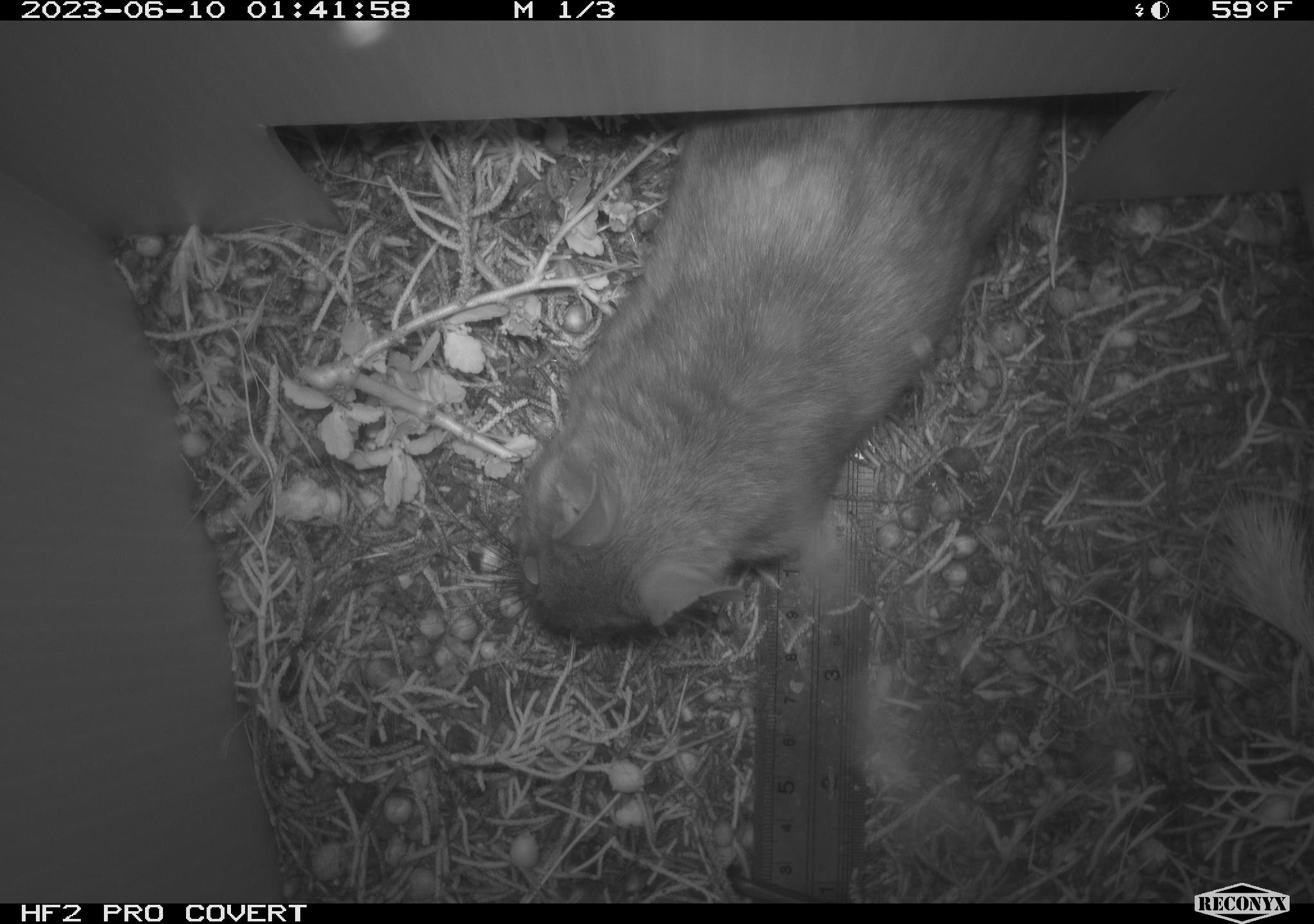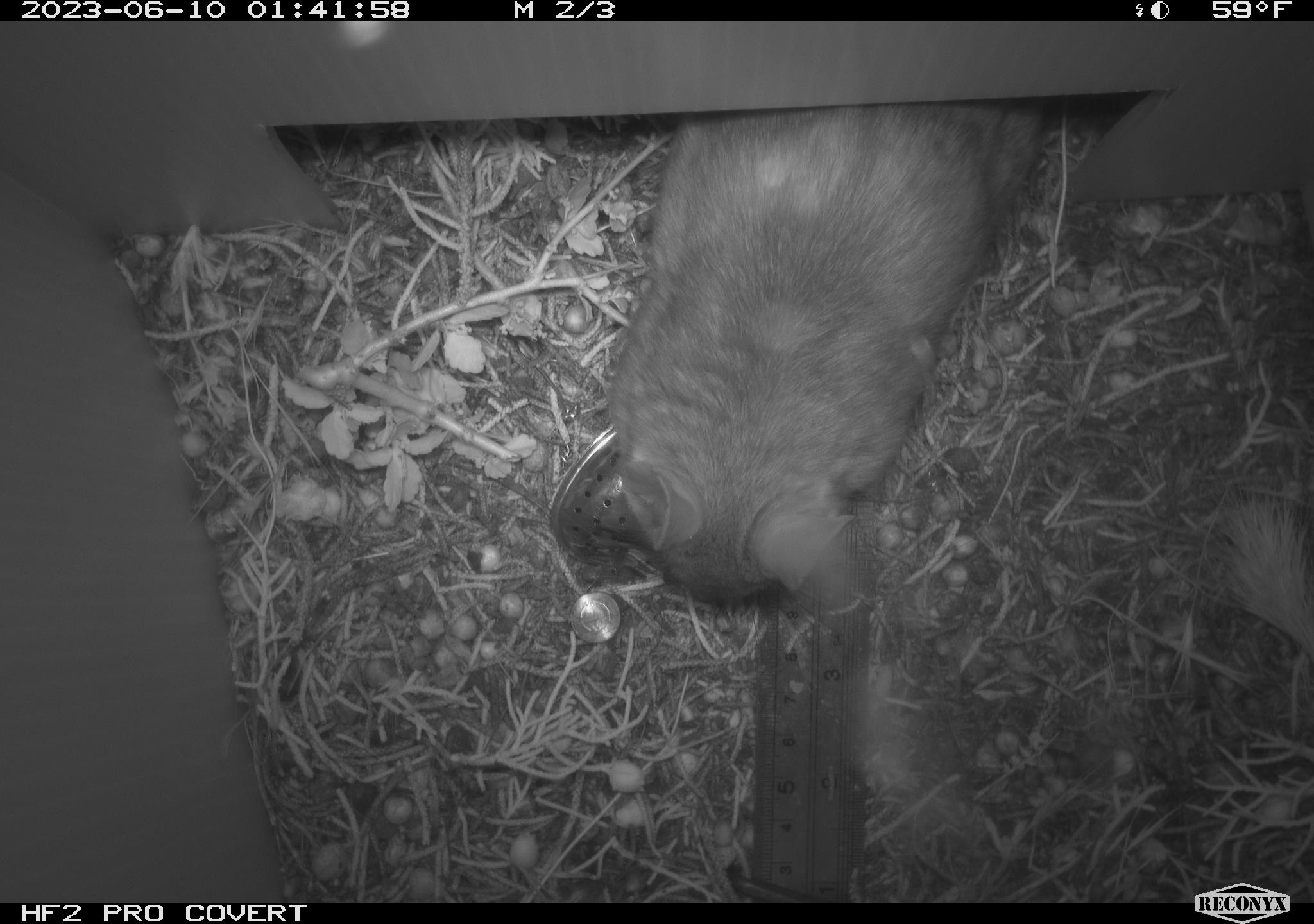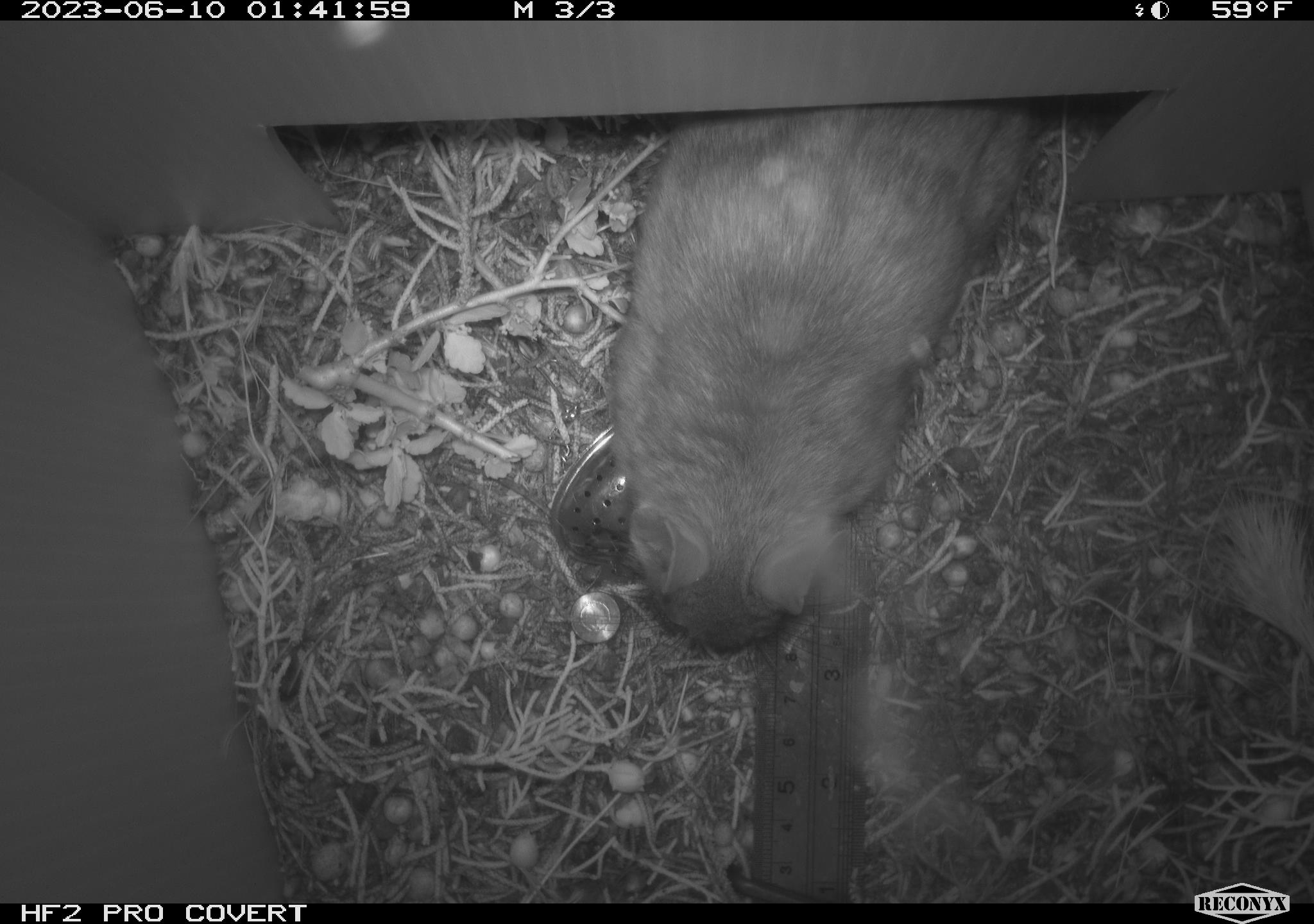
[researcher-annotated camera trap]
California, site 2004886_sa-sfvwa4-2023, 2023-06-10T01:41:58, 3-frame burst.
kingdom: Animalia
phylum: Chordata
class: Mammalia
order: Rodentia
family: Cricetidae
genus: Neotoma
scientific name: Neotoma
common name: pack rat or woodrat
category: neotoma species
Neotoma species (pack rat or woodrat) (Neotoma).